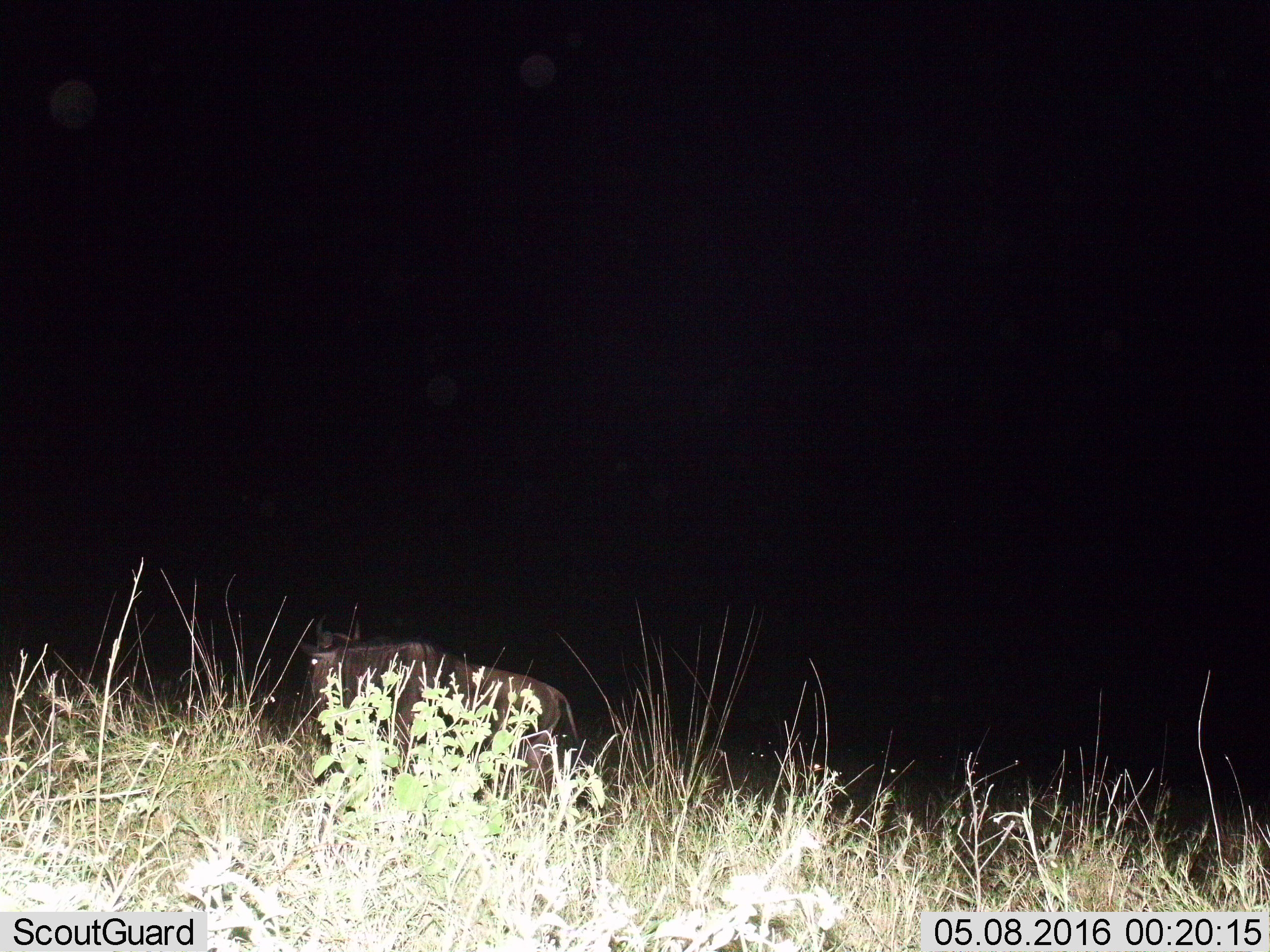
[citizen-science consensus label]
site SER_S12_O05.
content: unidentified animal